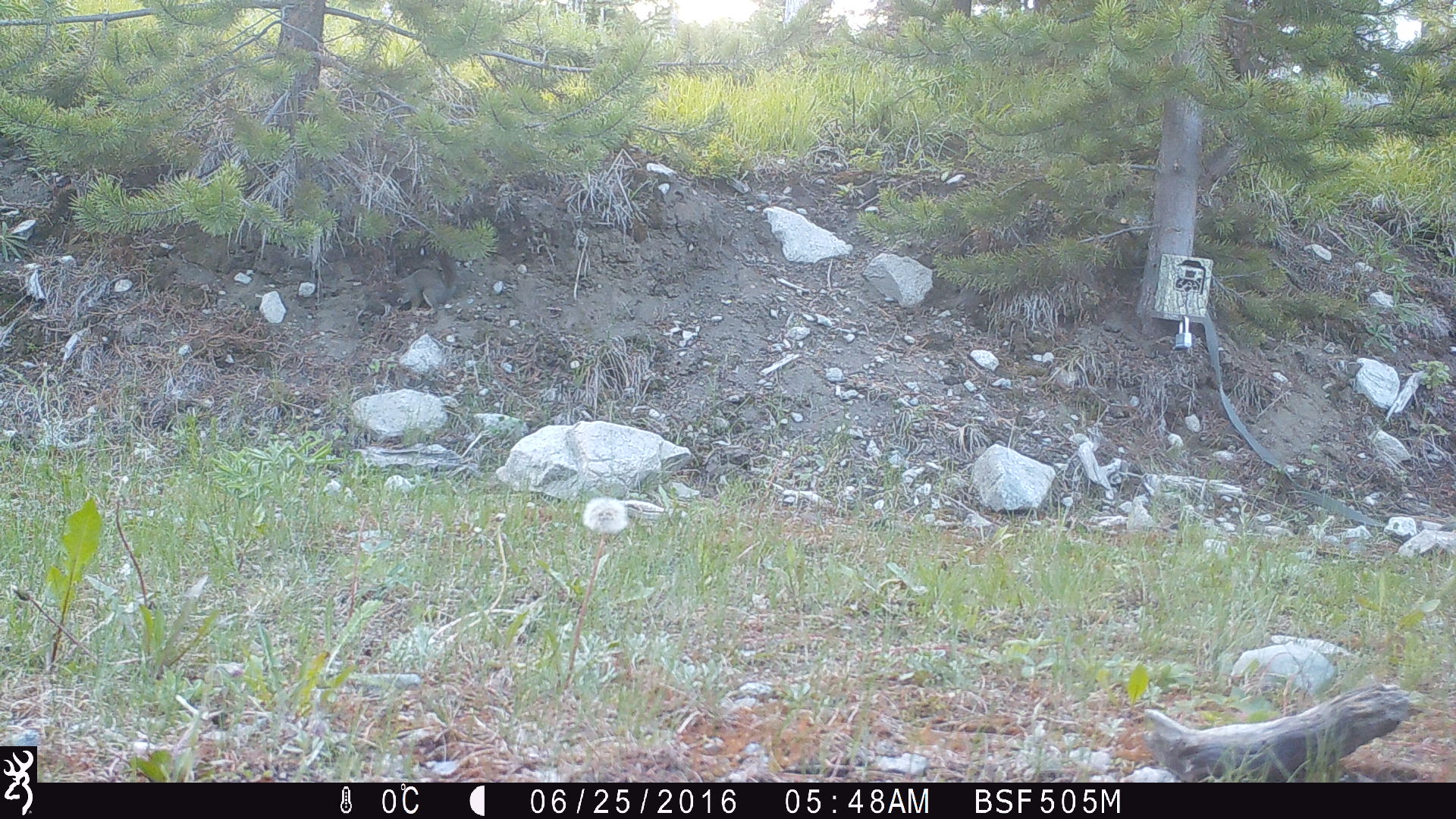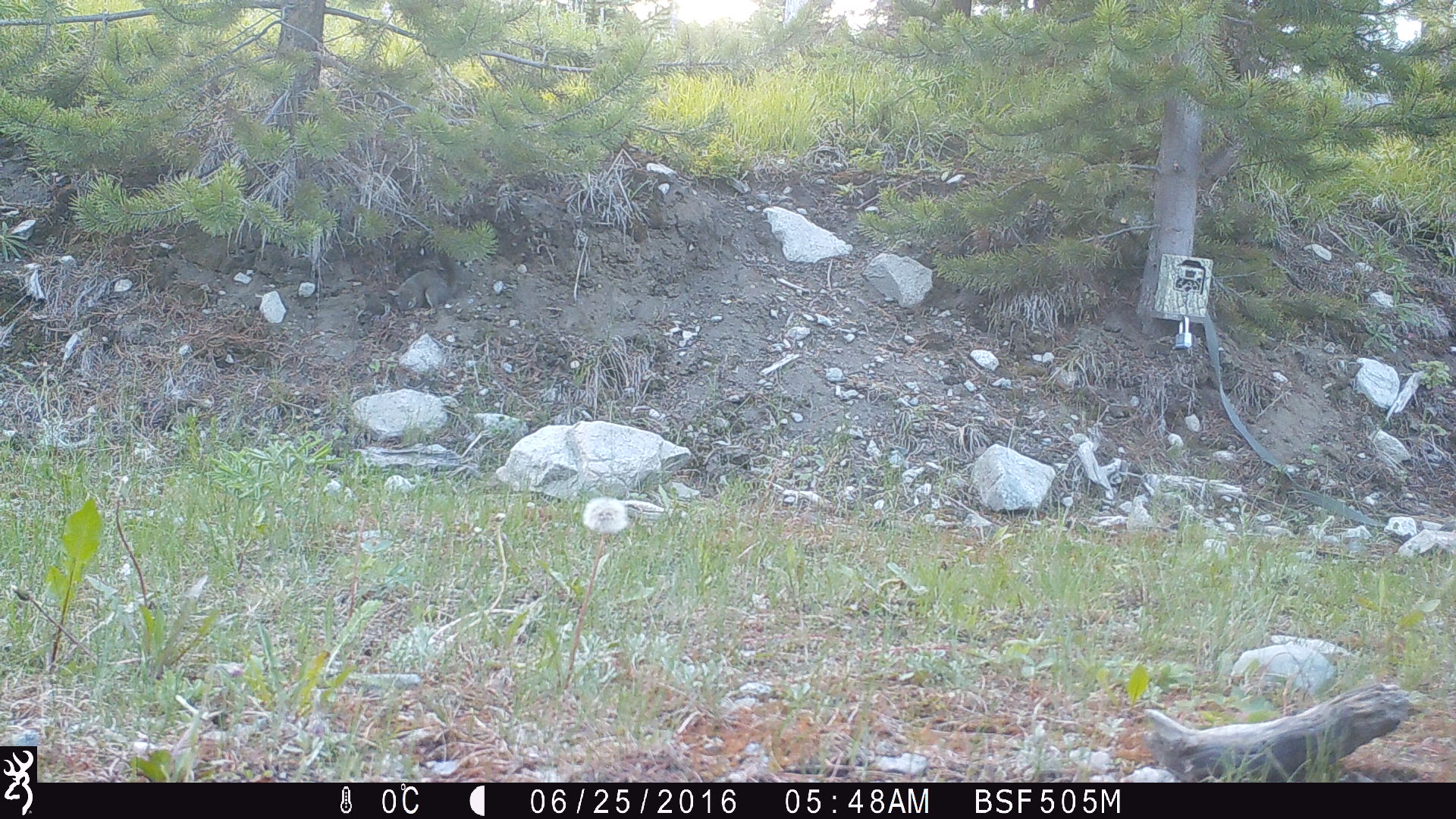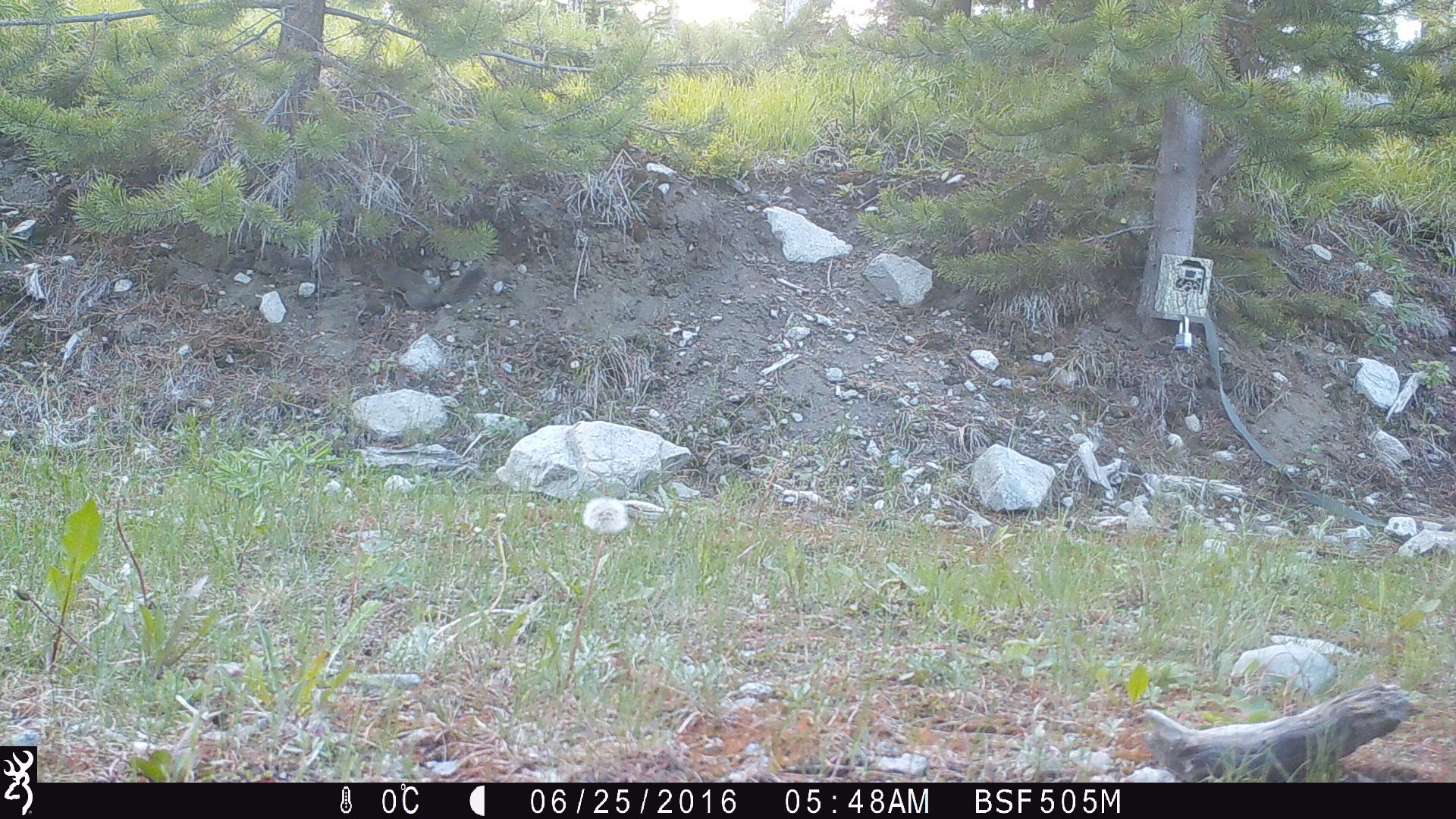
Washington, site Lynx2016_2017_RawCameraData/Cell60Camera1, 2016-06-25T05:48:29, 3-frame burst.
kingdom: Animalia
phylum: Chordata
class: Mammalia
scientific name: Mammalia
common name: small mammal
Small mammal (Mammalia). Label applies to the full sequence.